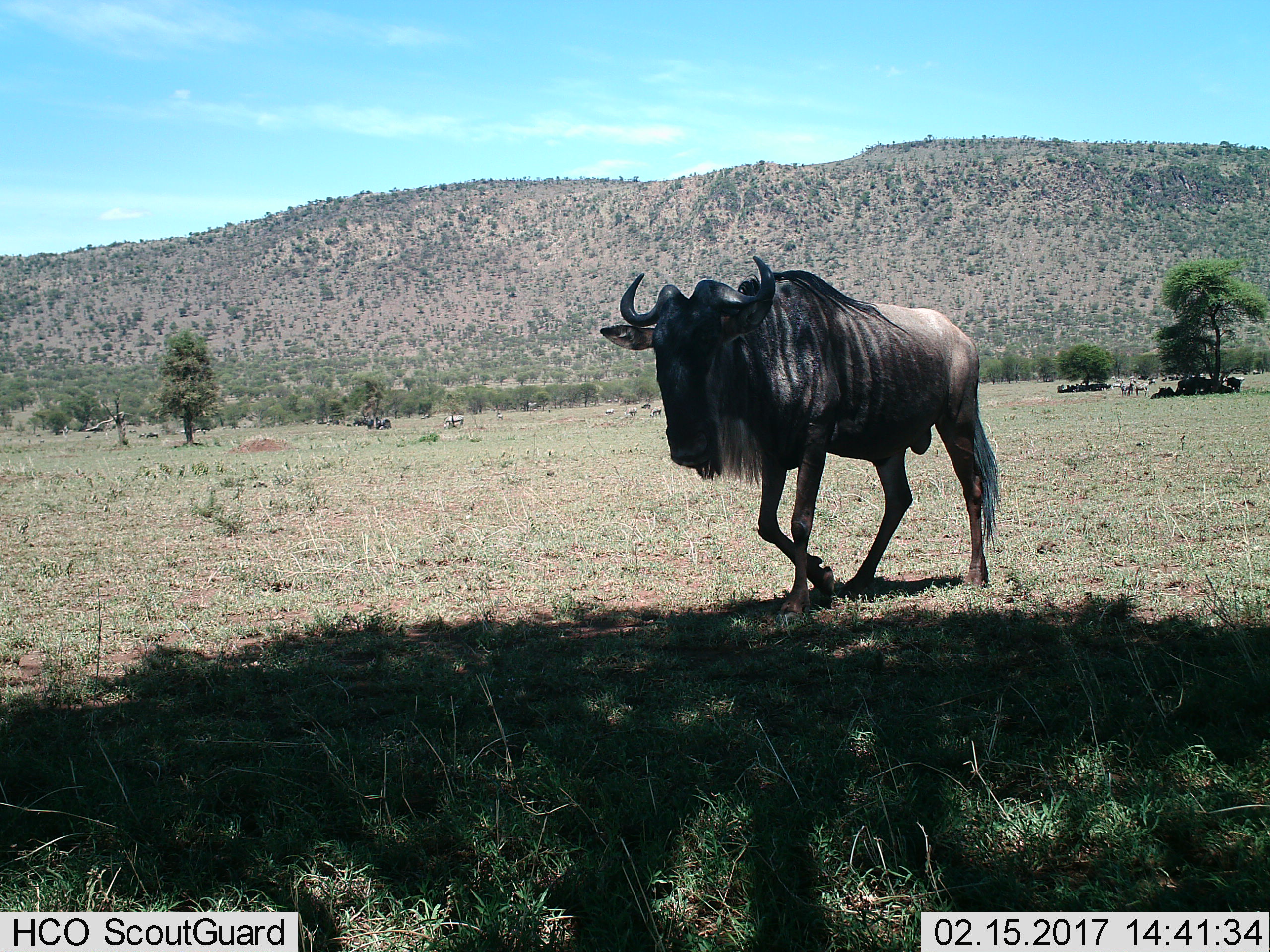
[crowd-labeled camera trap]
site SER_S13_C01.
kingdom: Animalia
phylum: Chordata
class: Mammalia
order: Artiodactyla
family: Bovidae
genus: Connochaetes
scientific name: Connochaetes taurinus taurinus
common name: blue wildebeest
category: wildebeestblue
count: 1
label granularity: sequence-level